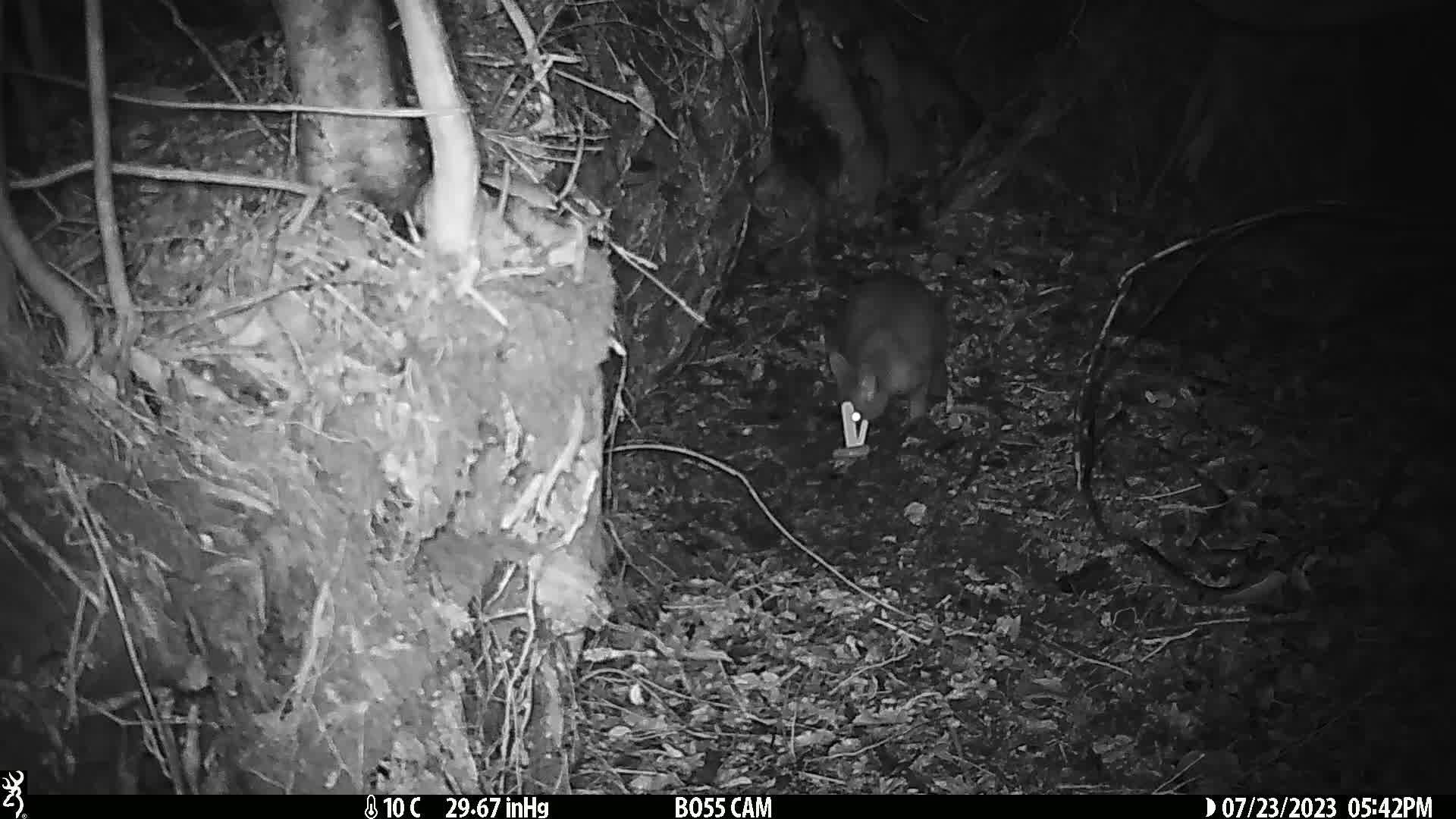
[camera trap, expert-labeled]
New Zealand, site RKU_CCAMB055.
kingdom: Animalia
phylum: Chordata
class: Mammalia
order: Diprotodontia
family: Phalangeridae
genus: Trichosurus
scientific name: Trichosurus vulpecula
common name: common brushtail possum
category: possum